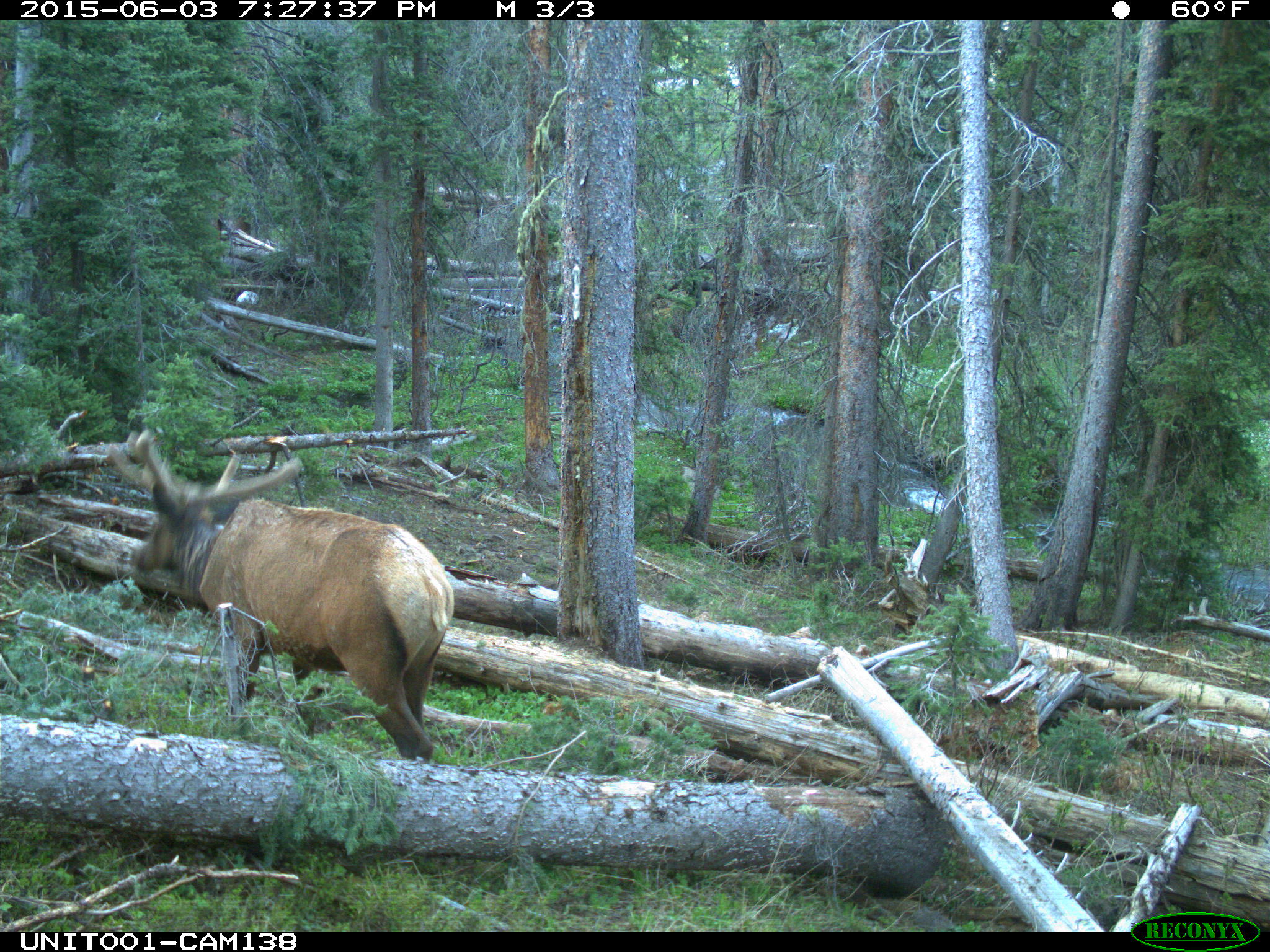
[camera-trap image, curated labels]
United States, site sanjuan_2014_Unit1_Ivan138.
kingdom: Animalia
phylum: Chordata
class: Mammalia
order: Artiodactyla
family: Cervidae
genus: Cervus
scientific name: Cervus elaphus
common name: red deer